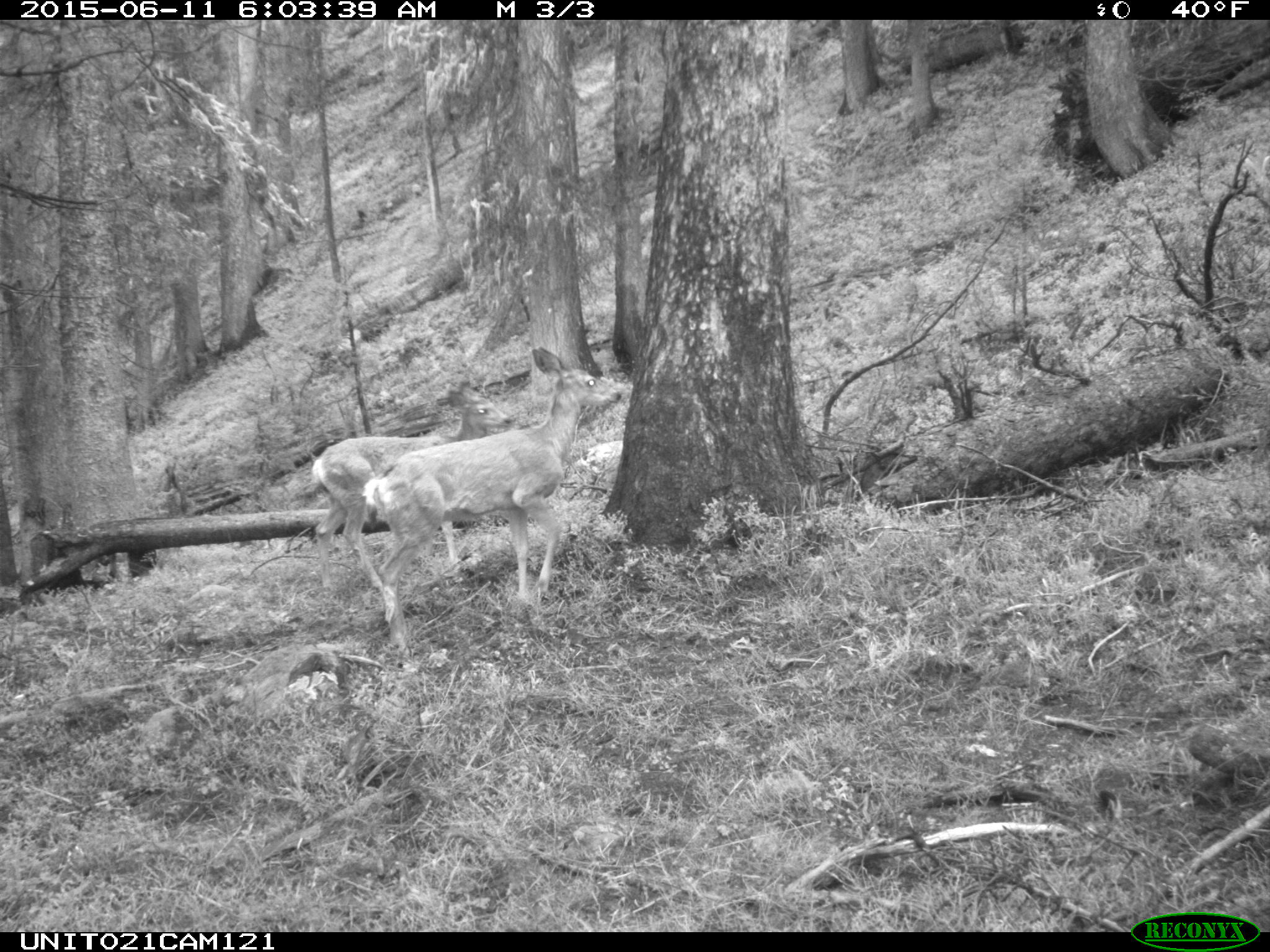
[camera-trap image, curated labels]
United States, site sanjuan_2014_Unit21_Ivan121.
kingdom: Animalia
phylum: Chordata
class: Mammalia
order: Artiodactyla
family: Cervidae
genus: Odocoileus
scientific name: Odocoileus hemionus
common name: mule deer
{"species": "Odocoileus hemionus (mule deer)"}